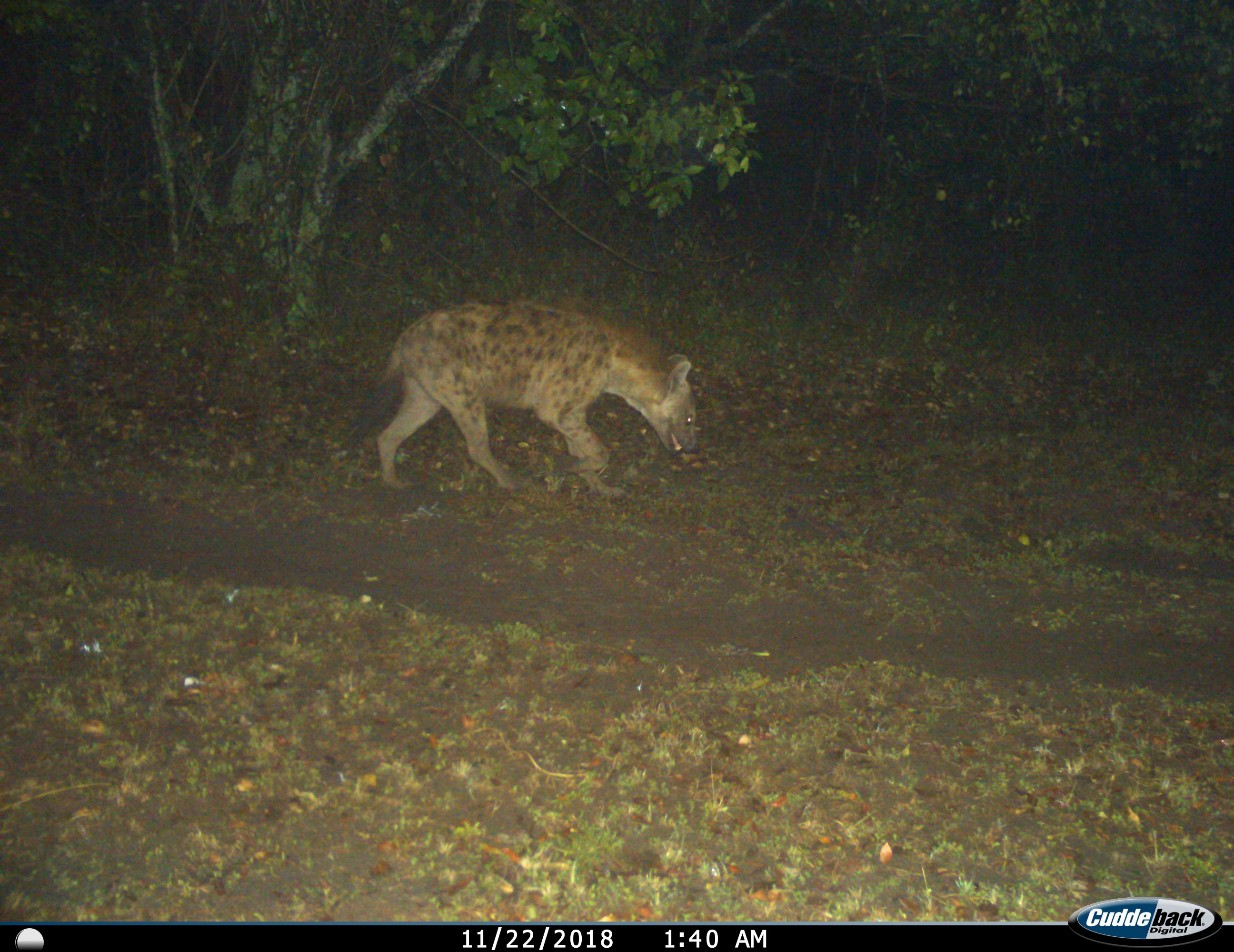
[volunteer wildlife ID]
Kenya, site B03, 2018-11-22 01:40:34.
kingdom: Animalia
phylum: Chordata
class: Mammalia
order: Carnivora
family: Hyaenidae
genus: Crocuta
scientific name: Crocuta crocuta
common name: spotted hyena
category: hyenaspotted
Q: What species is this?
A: Hyenaspotted (spotted hyena) (Crocuta crocuta).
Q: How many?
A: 1.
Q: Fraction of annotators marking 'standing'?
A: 10%.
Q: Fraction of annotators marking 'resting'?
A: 0%.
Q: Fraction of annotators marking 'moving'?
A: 80%.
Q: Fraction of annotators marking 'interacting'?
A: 0%.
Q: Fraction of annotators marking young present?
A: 0%.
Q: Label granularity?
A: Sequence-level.